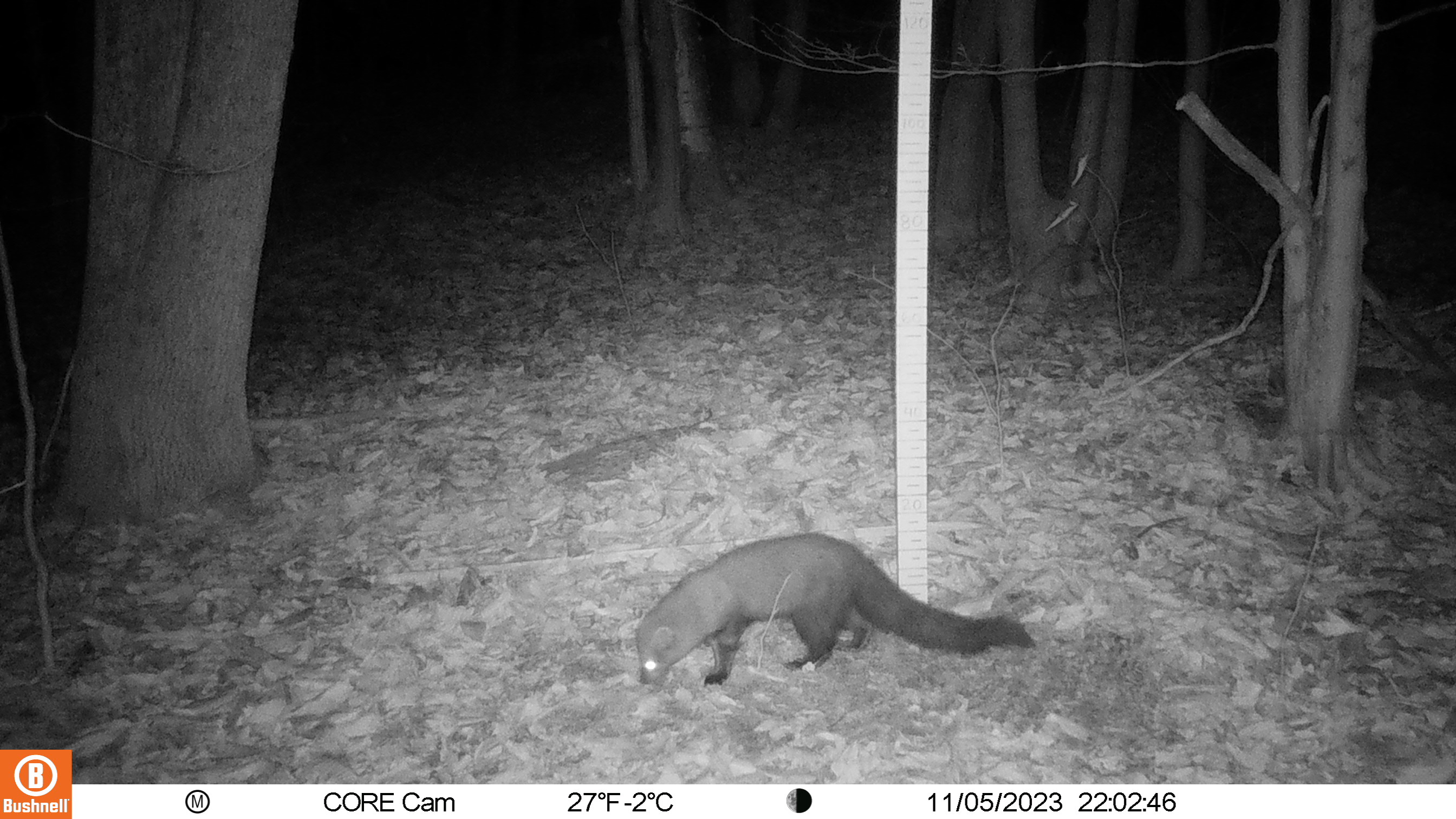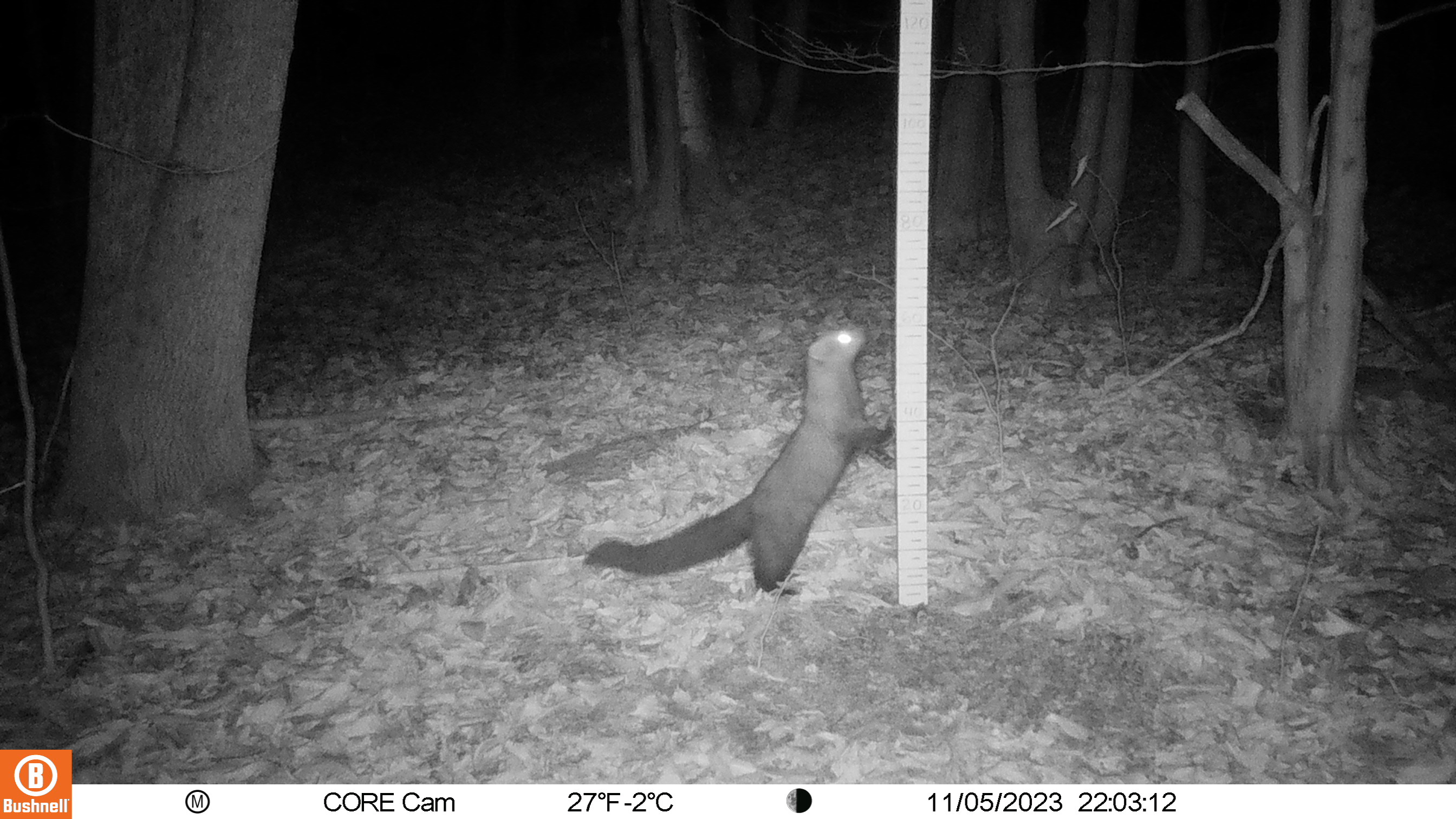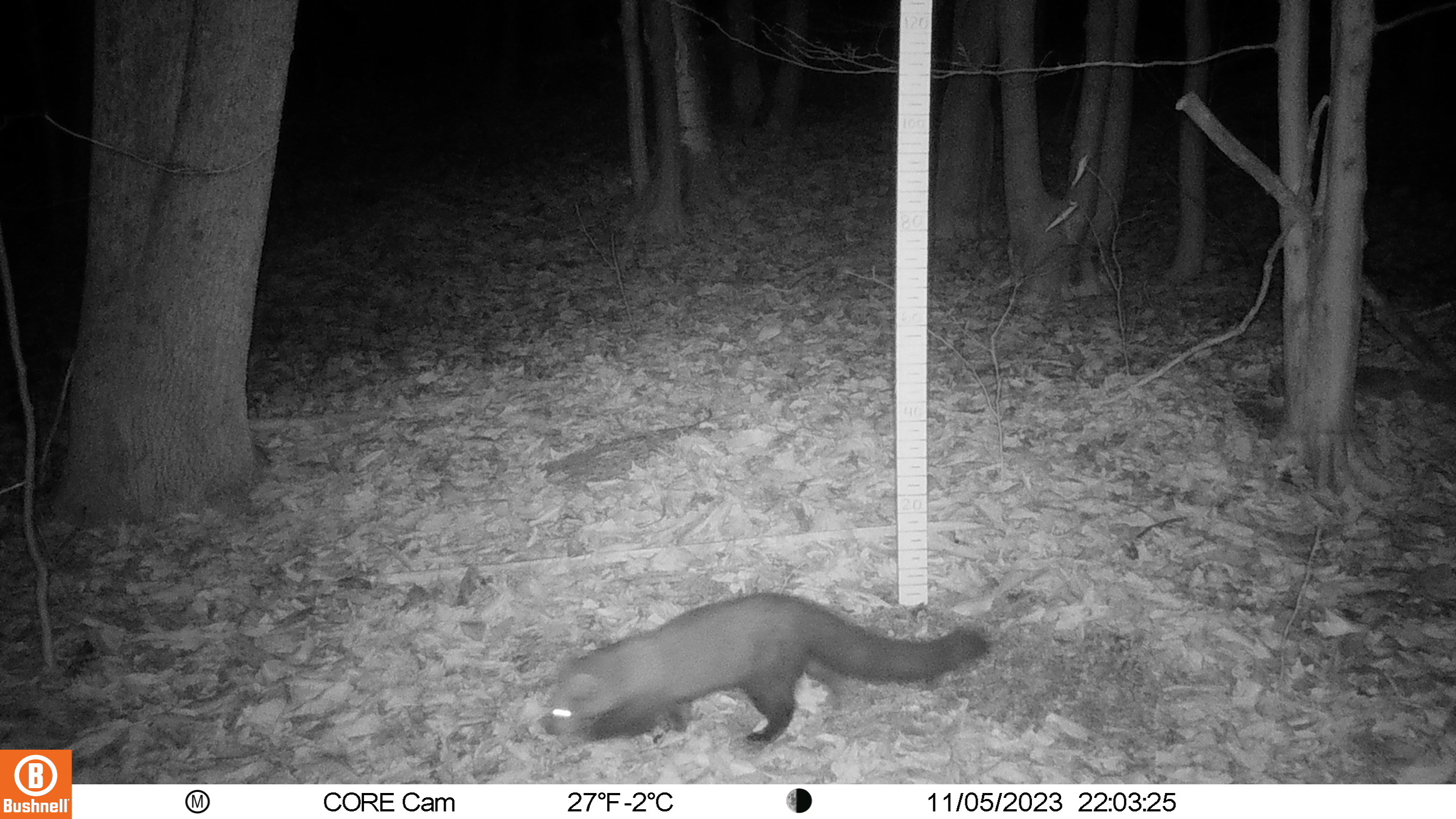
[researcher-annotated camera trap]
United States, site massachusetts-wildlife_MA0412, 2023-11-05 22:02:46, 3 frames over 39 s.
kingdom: Animalia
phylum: Chordata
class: Mammalia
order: Carnivora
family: Mustelidae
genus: Pekania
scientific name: Pekania pennanti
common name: fisher